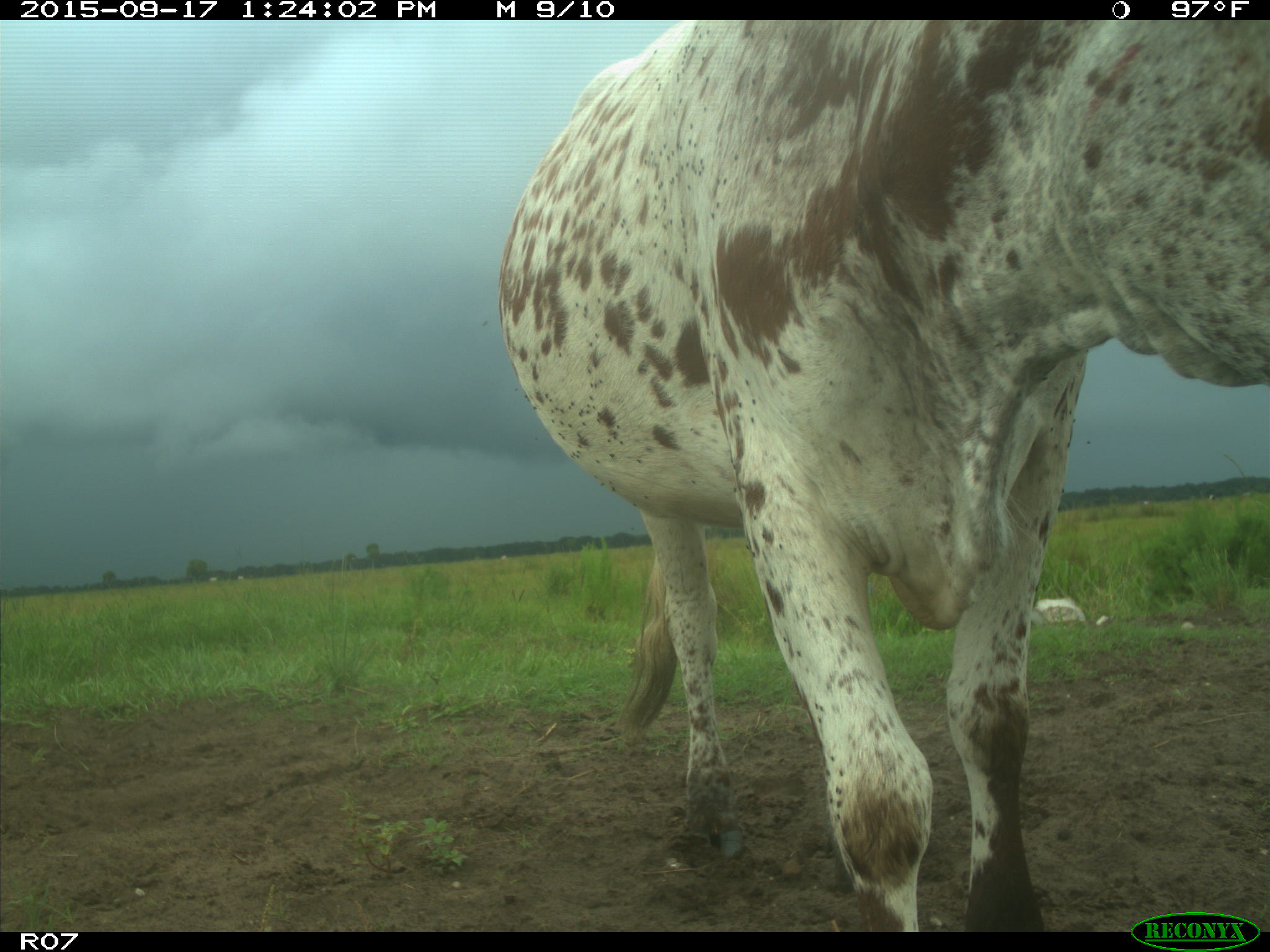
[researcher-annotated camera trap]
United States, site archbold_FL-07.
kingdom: Animalia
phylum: Chordata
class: Mammalia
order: Artiodactyla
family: Bovidae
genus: Bos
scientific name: Bos taurus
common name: domestic cow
Bos taurus (domestic cow).